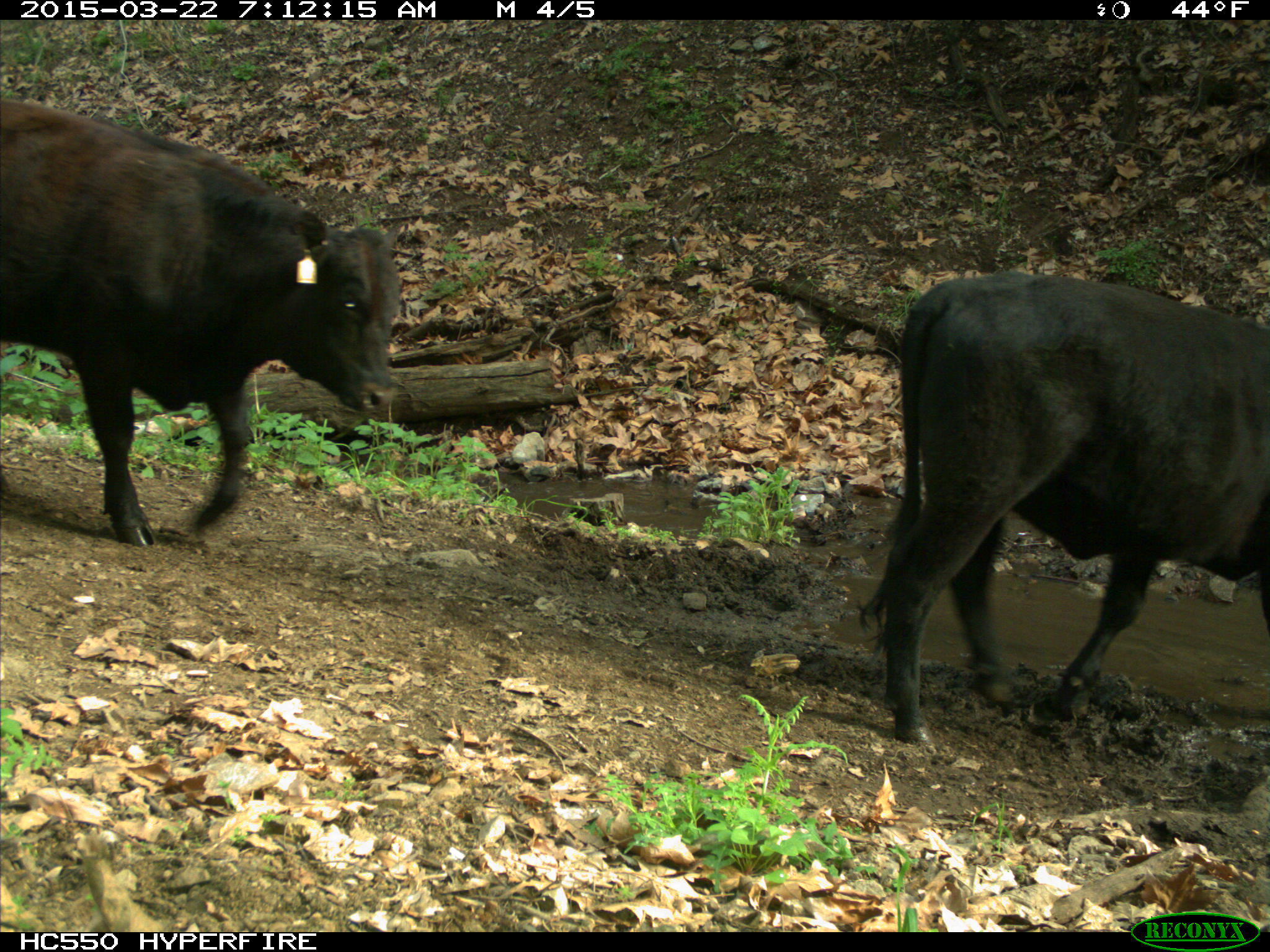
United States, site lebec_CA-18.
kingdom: Animalia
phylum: Chordata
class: Mammalia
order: Artiodactyla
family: Bovidae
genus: Bos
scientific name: Bos taurus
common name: domestic cow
Bos taurus (domestic cow).